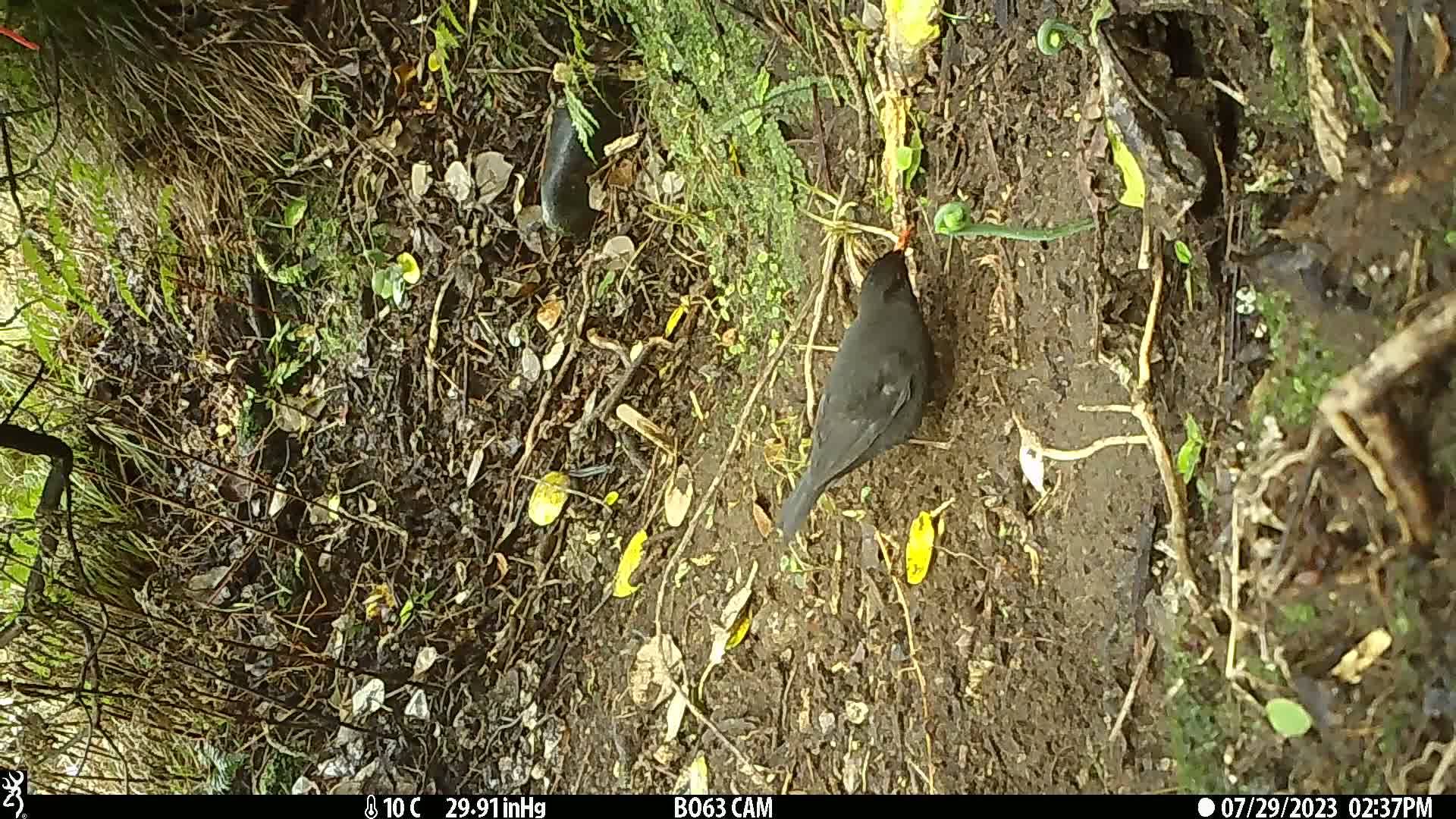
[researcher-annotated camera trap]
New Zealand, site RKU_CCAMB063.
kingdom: Animalia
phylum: Chordata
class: Aves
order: Passeriformes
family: Turdidae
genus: Turdus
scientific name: Turdus merula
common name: eurasian blackbird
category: blackbird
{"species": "blackbird (eurasian blackbird) (Turdus merula)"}